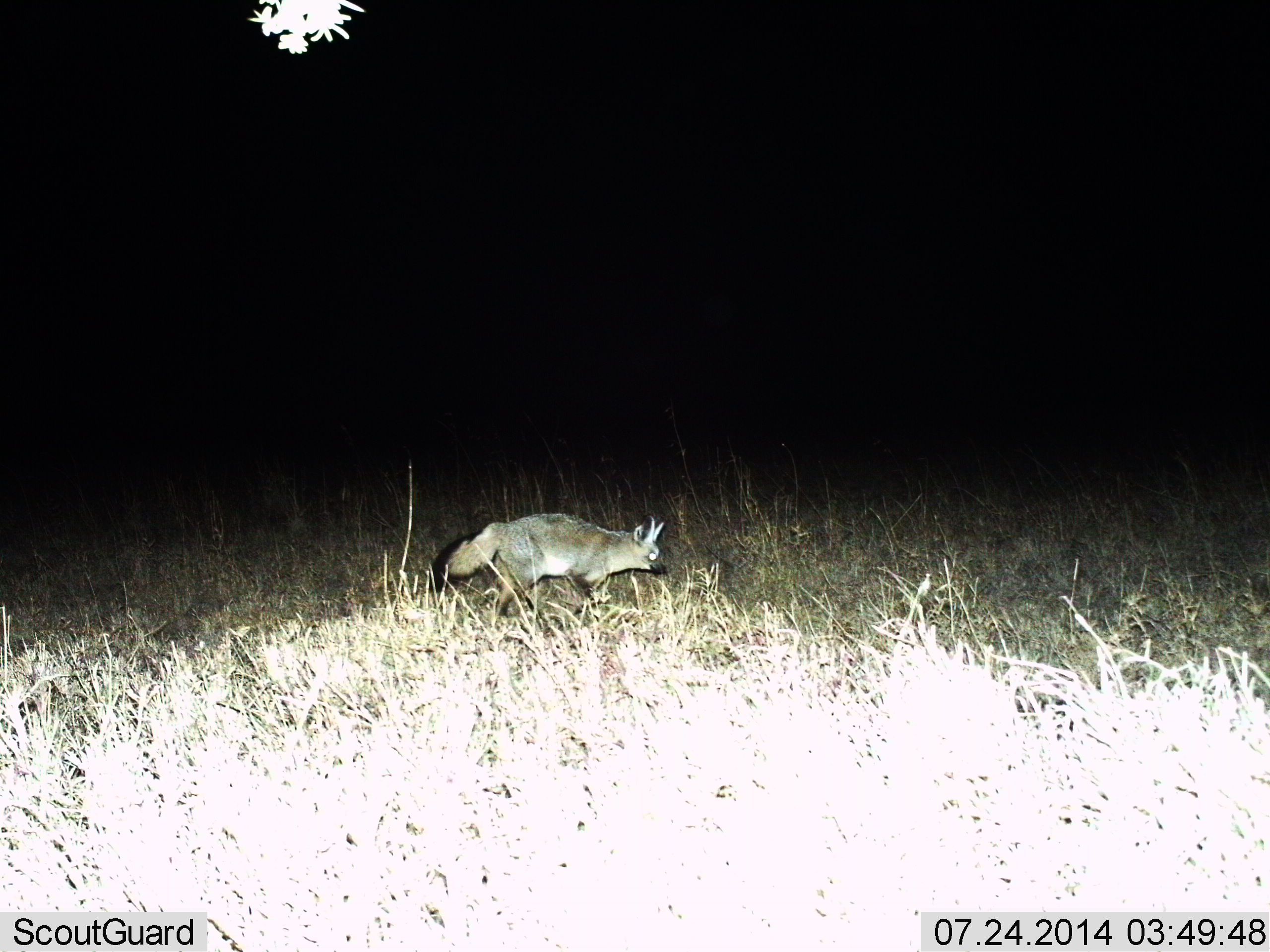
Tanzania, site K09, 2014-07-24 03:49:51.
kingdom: Animalia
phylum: Chordata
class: Mammalia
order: Carnivora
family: Canidae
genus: Otocyon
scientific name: Otocyon megalotis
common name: bat-eared fox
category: batearedfox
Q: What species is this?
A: Batearedfox (bat-eared fox) (Otocyon megalotis).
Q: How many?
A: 1.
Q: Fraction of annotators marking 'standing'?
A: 10%.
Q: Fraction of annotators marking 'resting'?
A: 0%.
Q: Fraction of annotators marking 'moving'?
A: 100%.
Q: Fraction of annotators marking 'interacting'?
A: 0%.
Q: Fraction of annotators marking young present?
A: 0%.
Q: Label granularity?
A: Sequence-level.